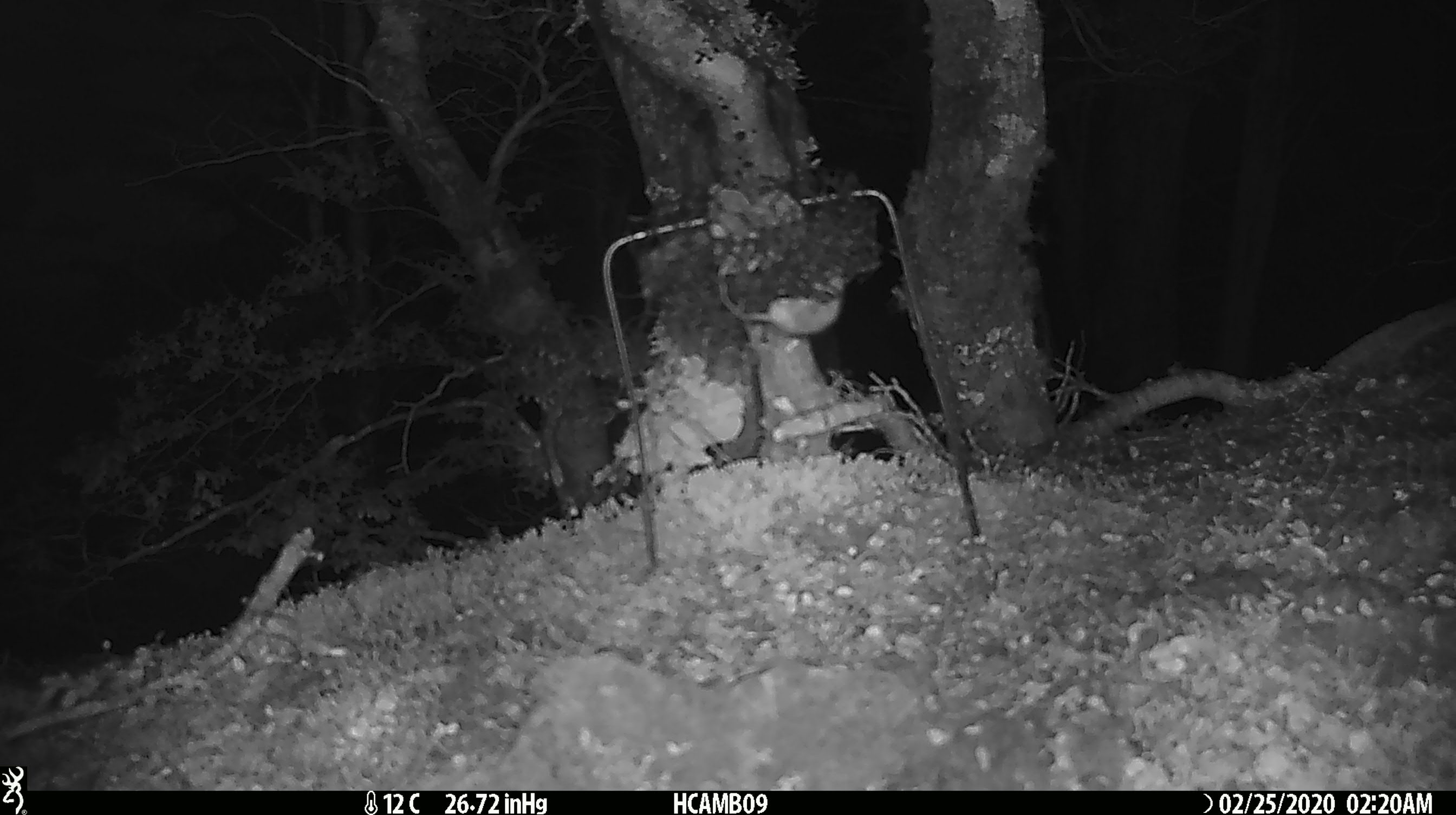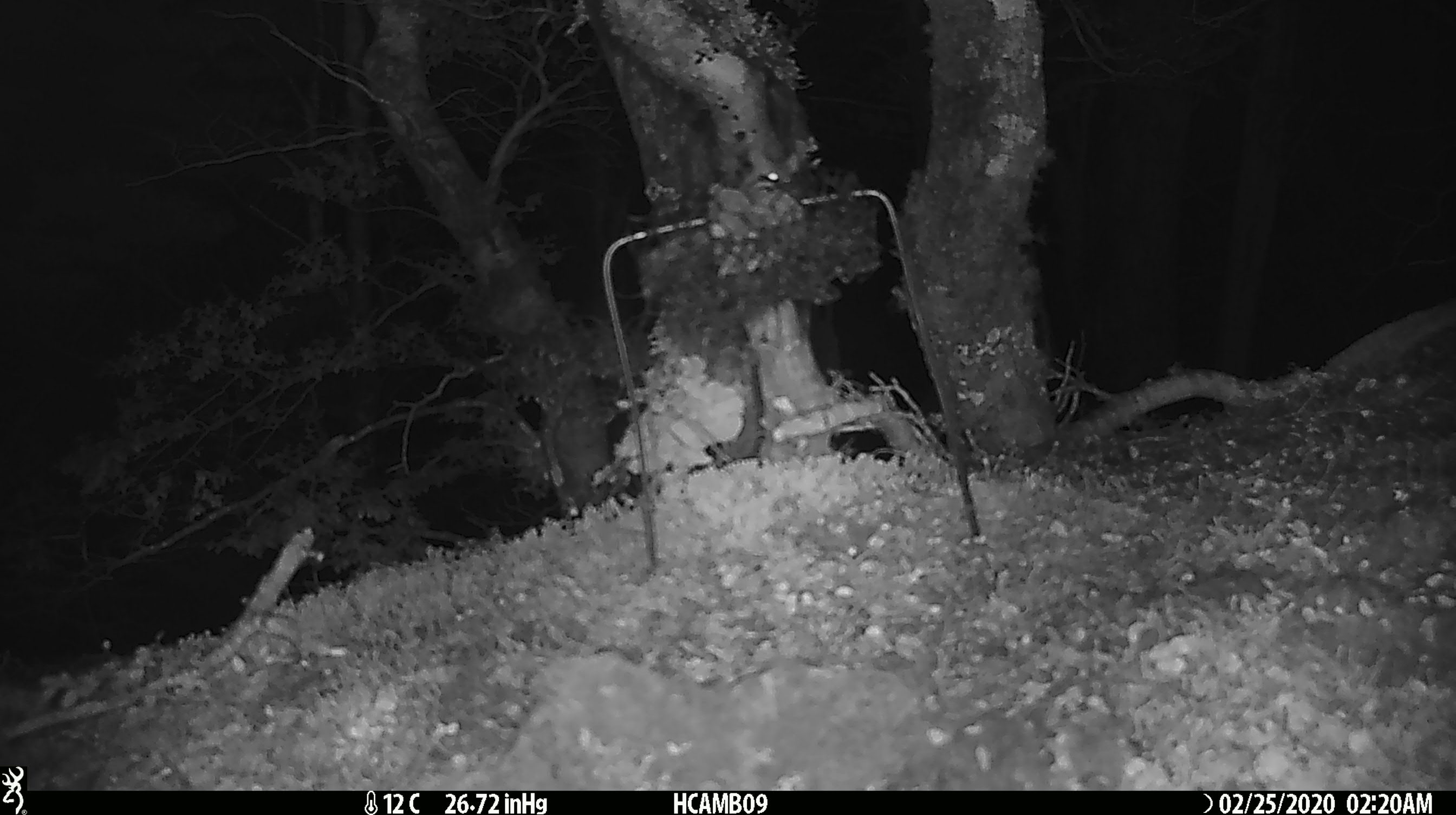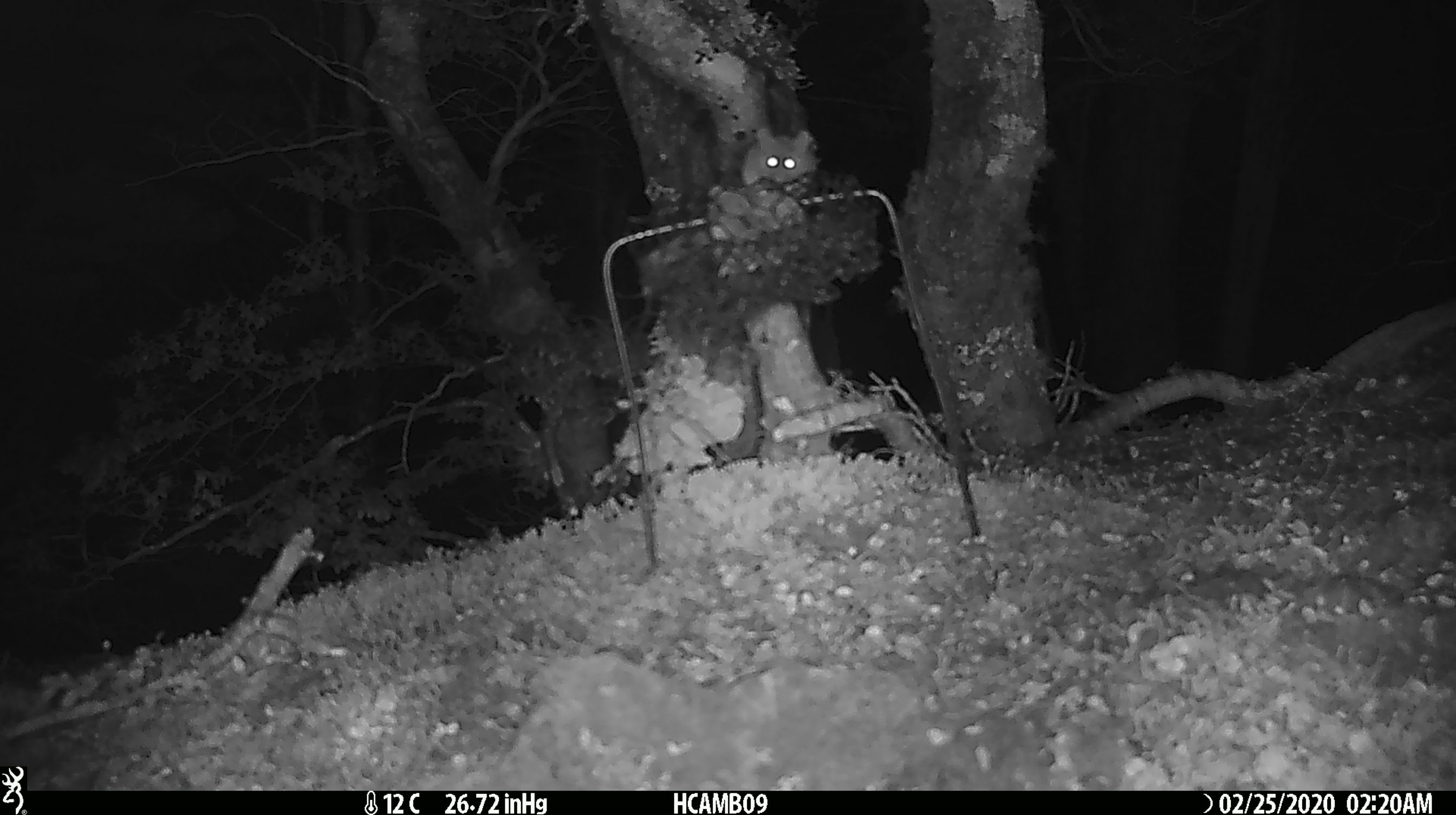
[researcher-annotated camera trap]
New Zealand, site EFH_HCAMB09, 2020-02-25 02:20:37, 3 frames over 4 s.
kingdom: Animalia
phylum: Chordata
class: Mammalia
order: Rodentia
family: Muridae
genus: Mus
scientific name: Mus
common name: mouse